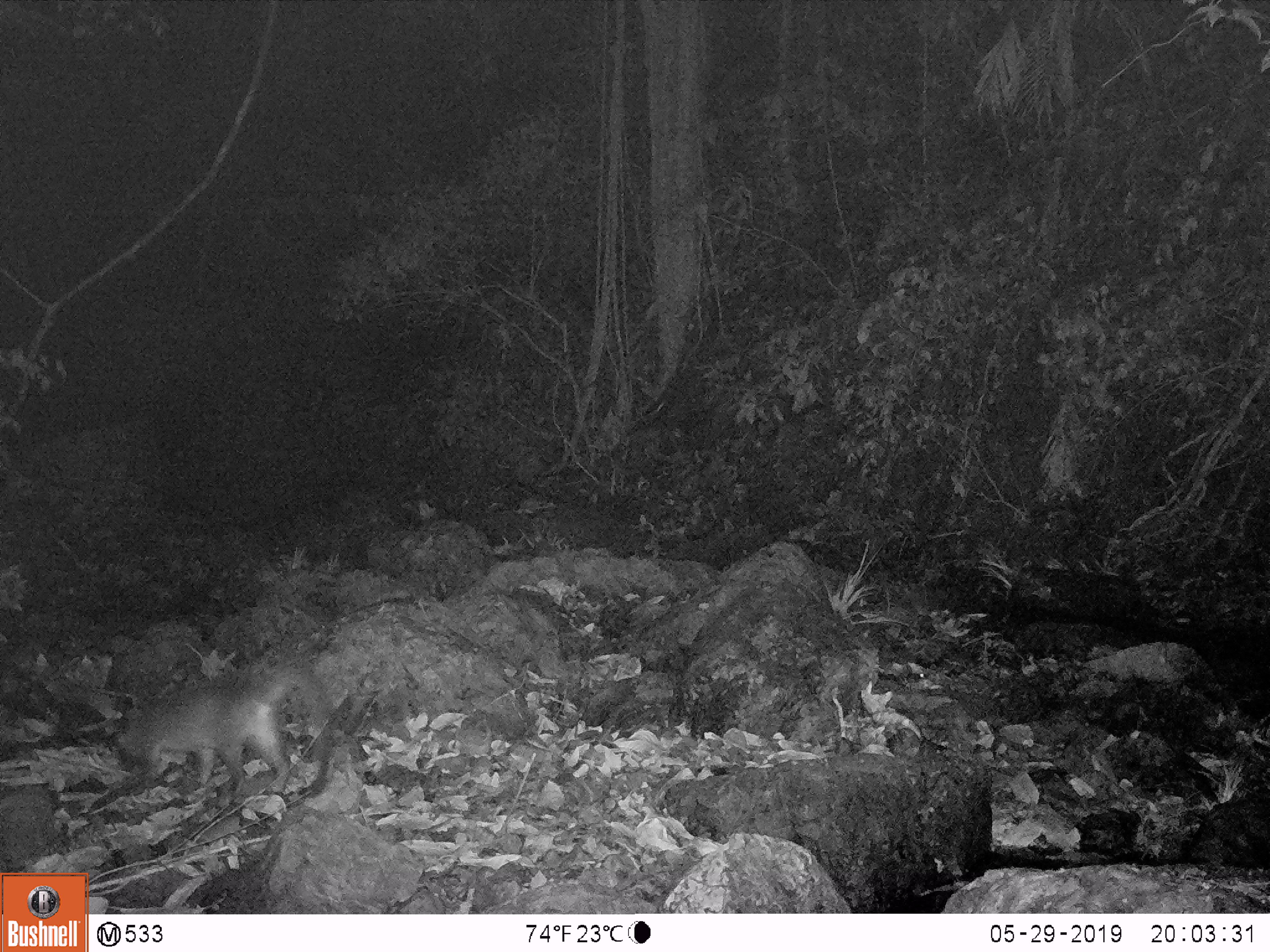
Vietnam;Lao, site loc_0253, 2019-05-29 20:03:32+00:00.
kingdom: Animalia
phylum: Chordata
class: Mammalia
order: Carnivora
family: Viverridae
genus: Paguma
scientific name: Paguma larvata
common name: masked palm civet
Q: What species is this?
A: Masked palm civet (Paguma larvata).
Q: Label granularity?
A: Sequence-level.